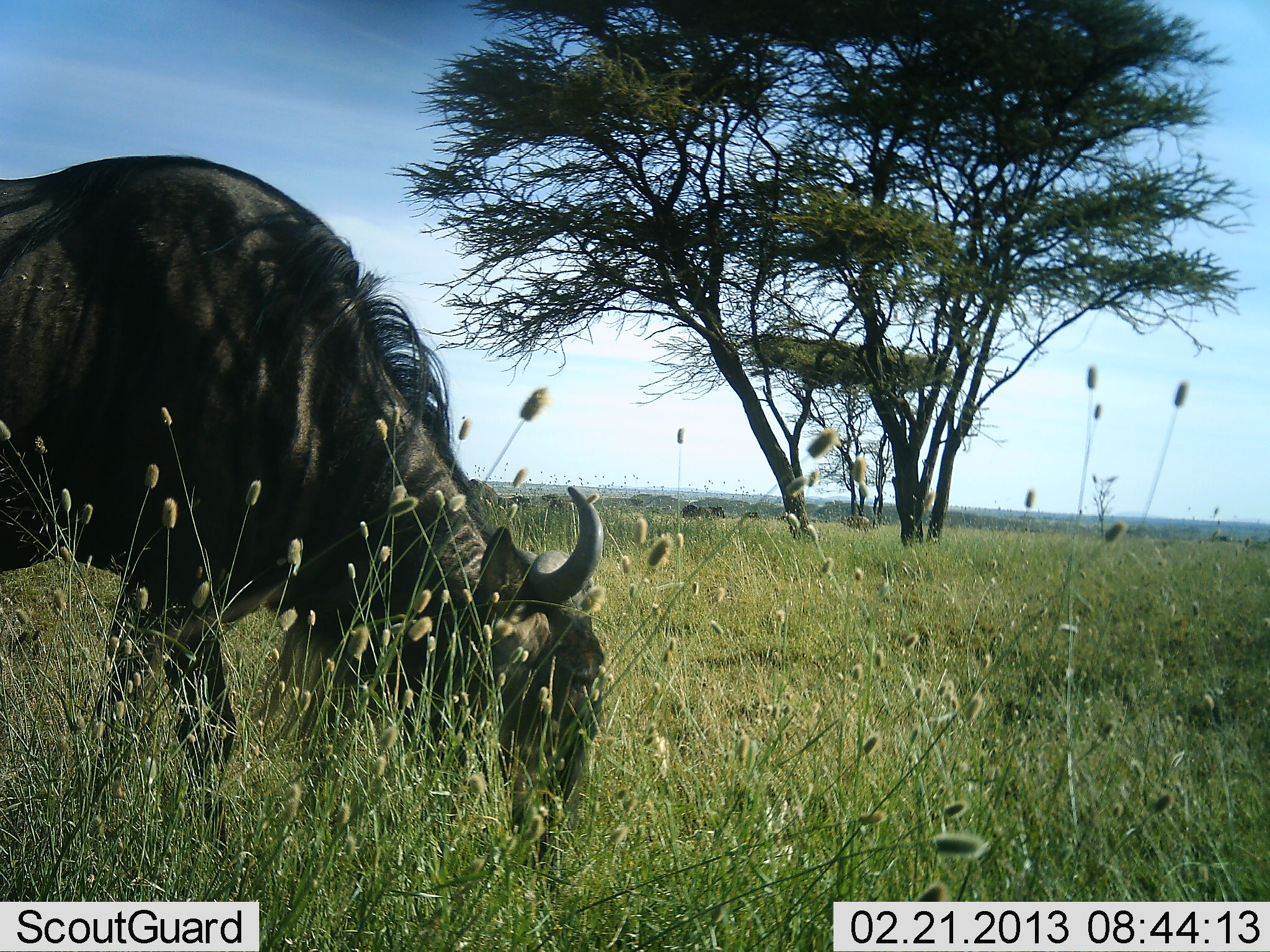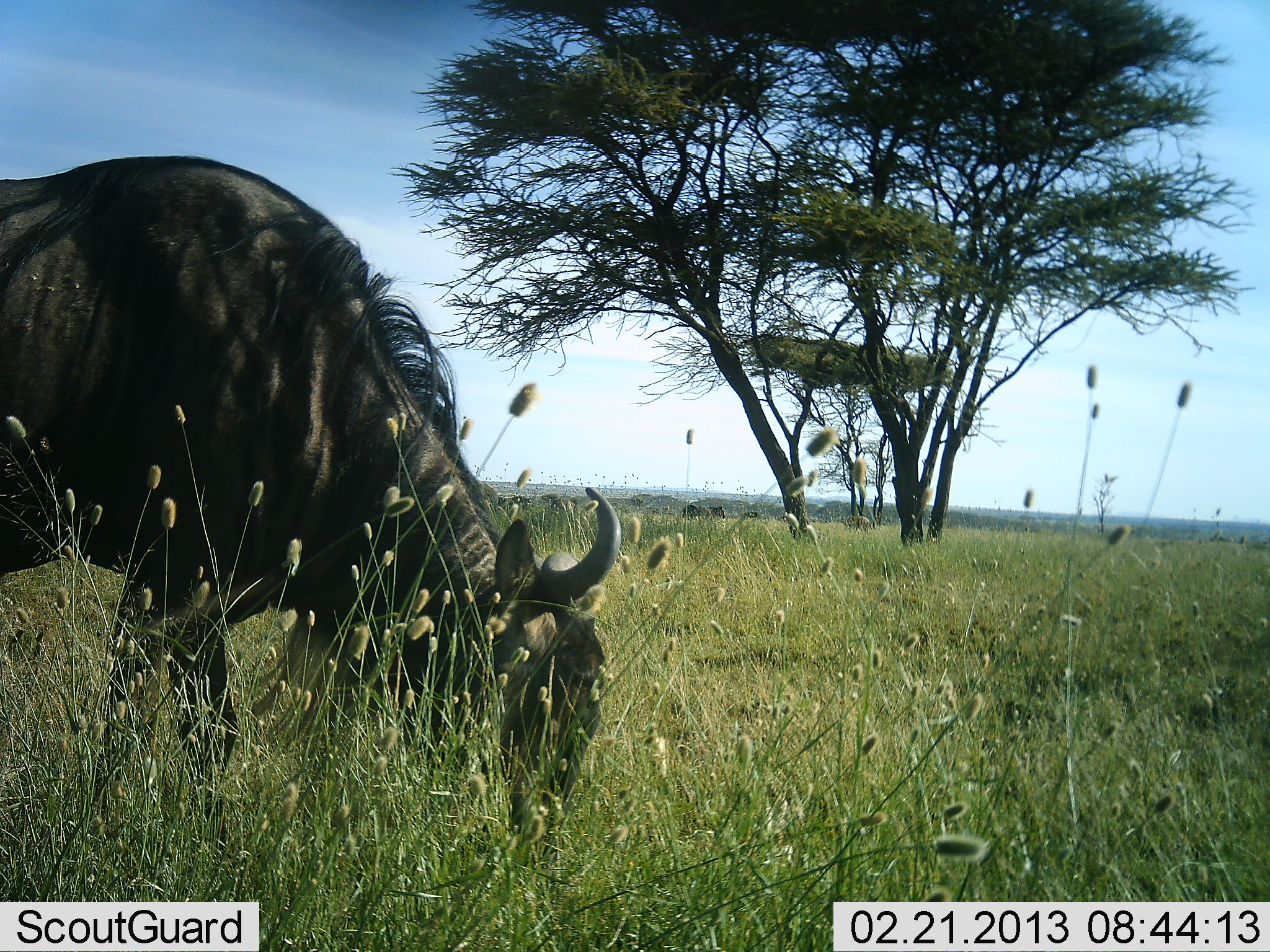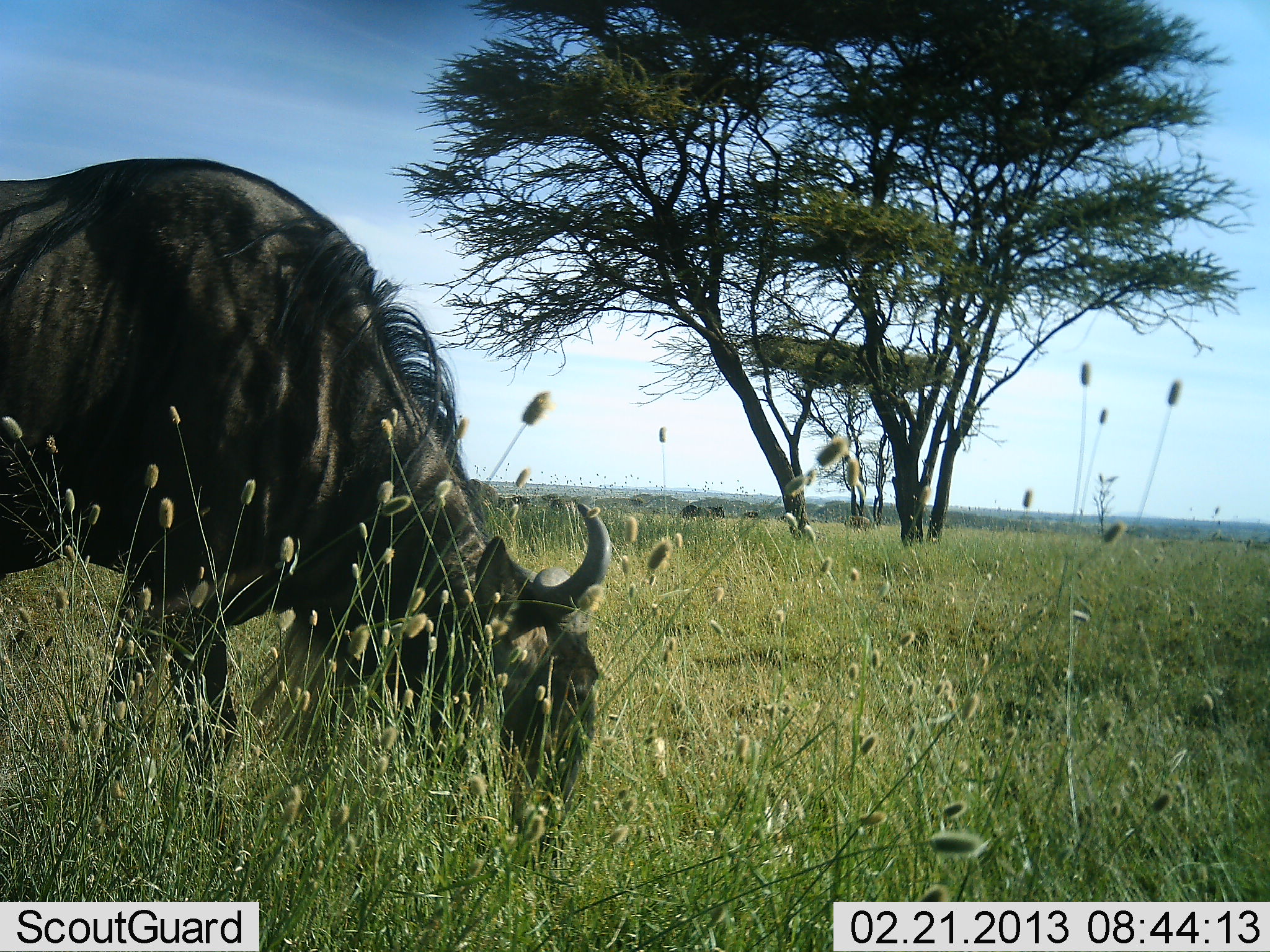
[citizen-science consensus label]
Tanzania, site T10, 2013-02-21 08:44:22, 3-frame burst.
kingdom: Animalia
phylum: Chordata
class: Mammalia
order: Artiodactyla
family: Bovidae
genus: Connochaetes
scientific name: Connochaetes taurinus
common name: blue wildebeest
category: wildebeest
Wildebeest (blue wildebeest) (Connochaetes taurinus), count 1. Behavior (volunteer vote fractions): standing 11%, resting 0%, moving 0%, interacting 0%. Young present (vote fraction): 0%. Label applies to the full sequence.